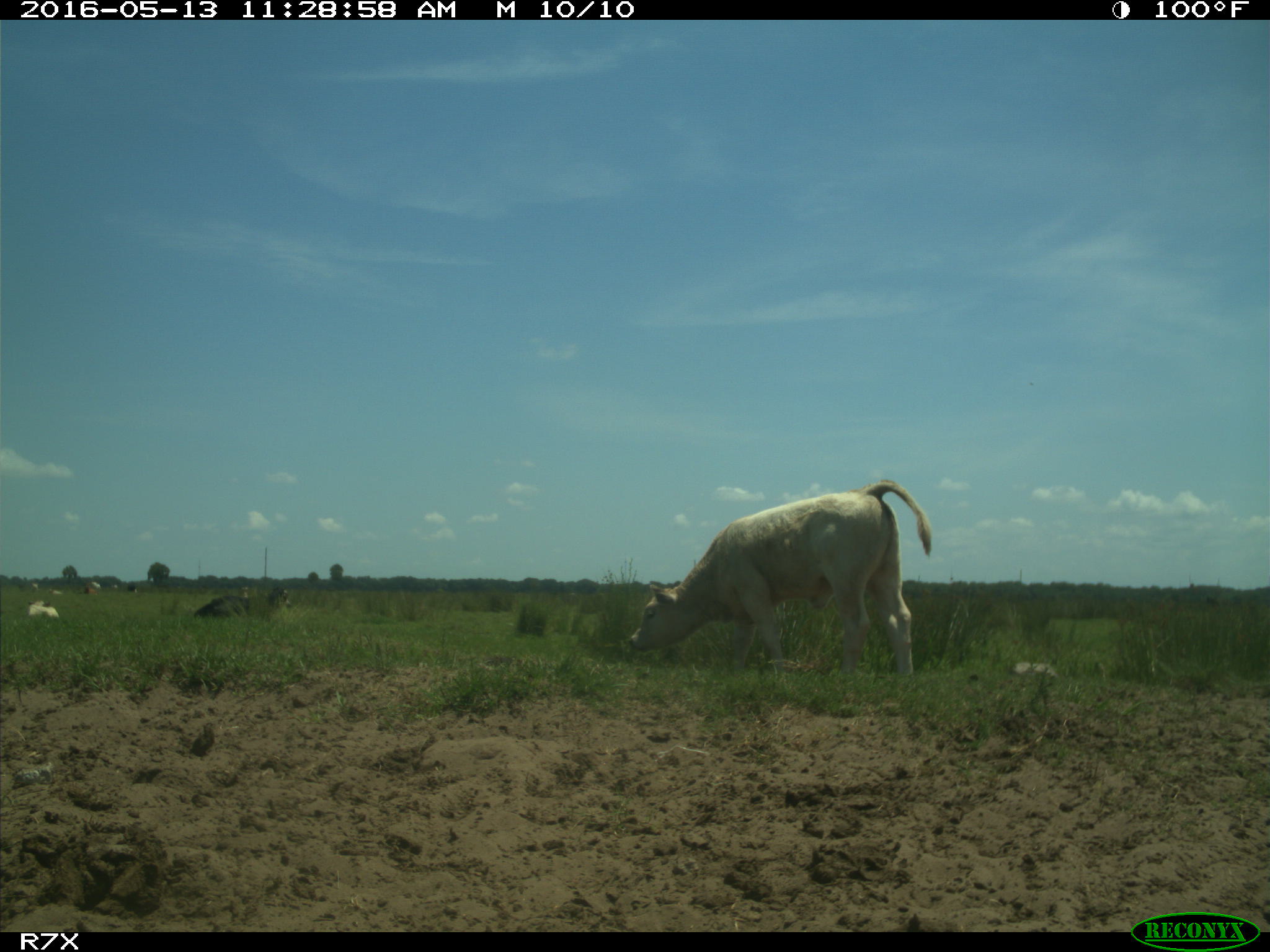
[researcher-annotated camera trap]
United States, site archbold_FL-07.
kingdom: Animalia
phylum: Chordata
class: Mammalia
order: Artiodactyla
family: Bovidae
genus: Bos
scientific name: Bos taurus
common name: domestic cow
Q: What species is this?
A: Bos taurus (domestic cow).